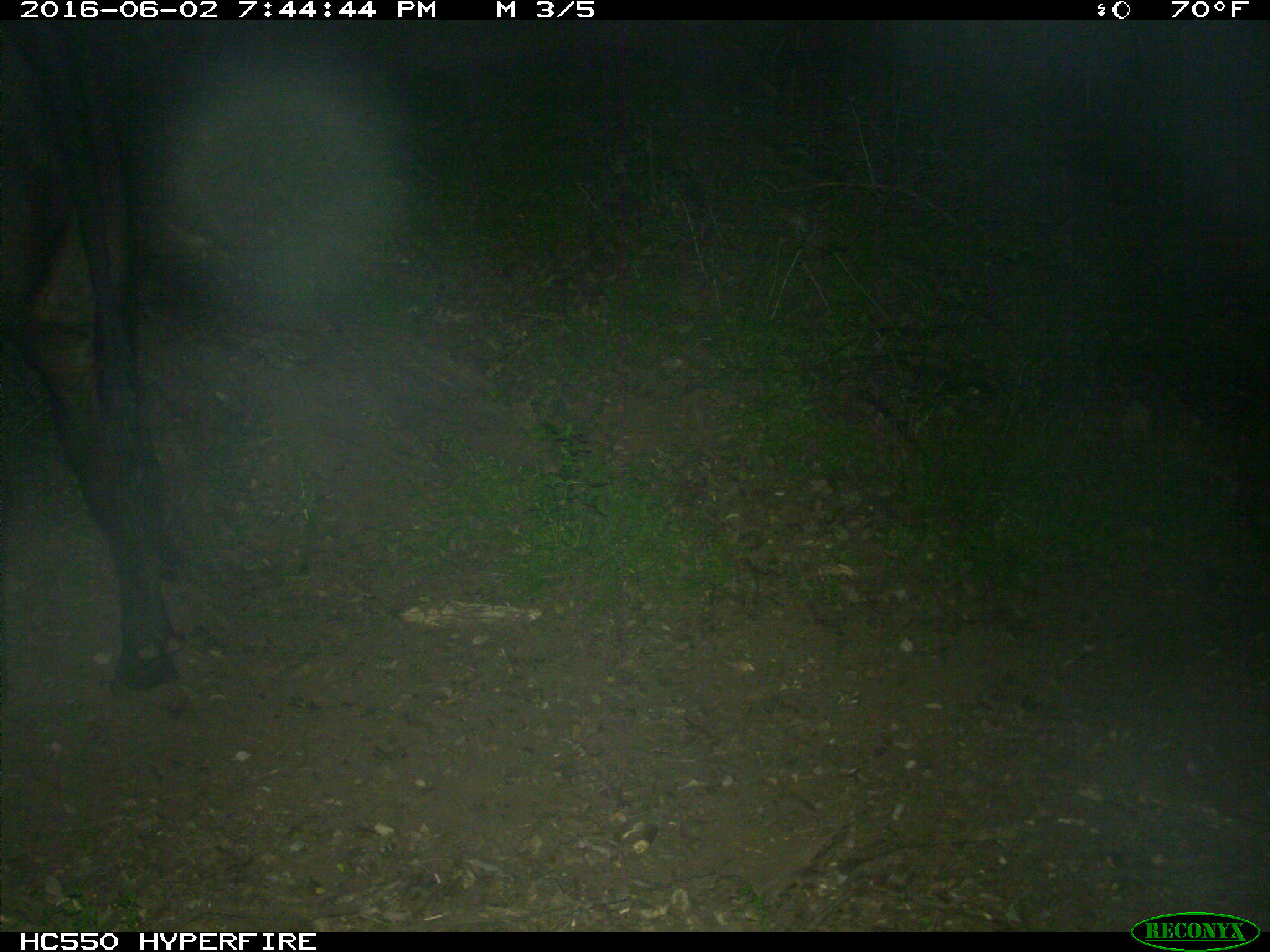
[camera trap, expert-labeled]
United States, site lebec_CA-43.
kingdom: Animalia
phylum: Chordata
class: Mammalia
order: Artiodactyla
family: Bovidae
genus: Bos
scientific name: Bos taurus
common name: domestic cow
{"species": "Bos taurus (domestic cow)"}